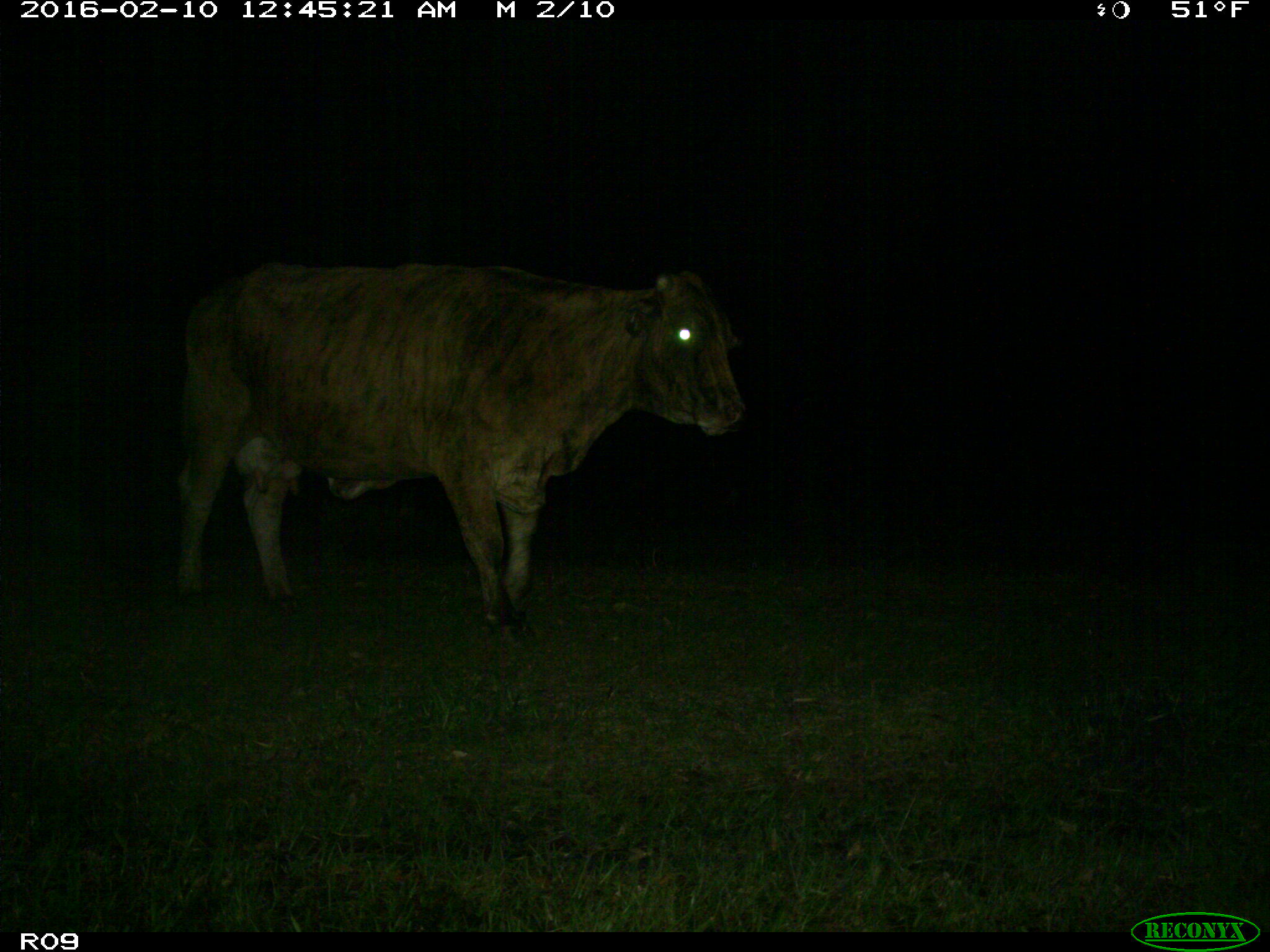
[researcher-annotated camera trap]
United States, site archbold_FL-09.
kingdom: Animalia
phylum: Chordata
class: Mammalia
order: Artiodactyla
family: Bovidae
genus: Bos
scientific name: Bos taurus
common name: domestic cow